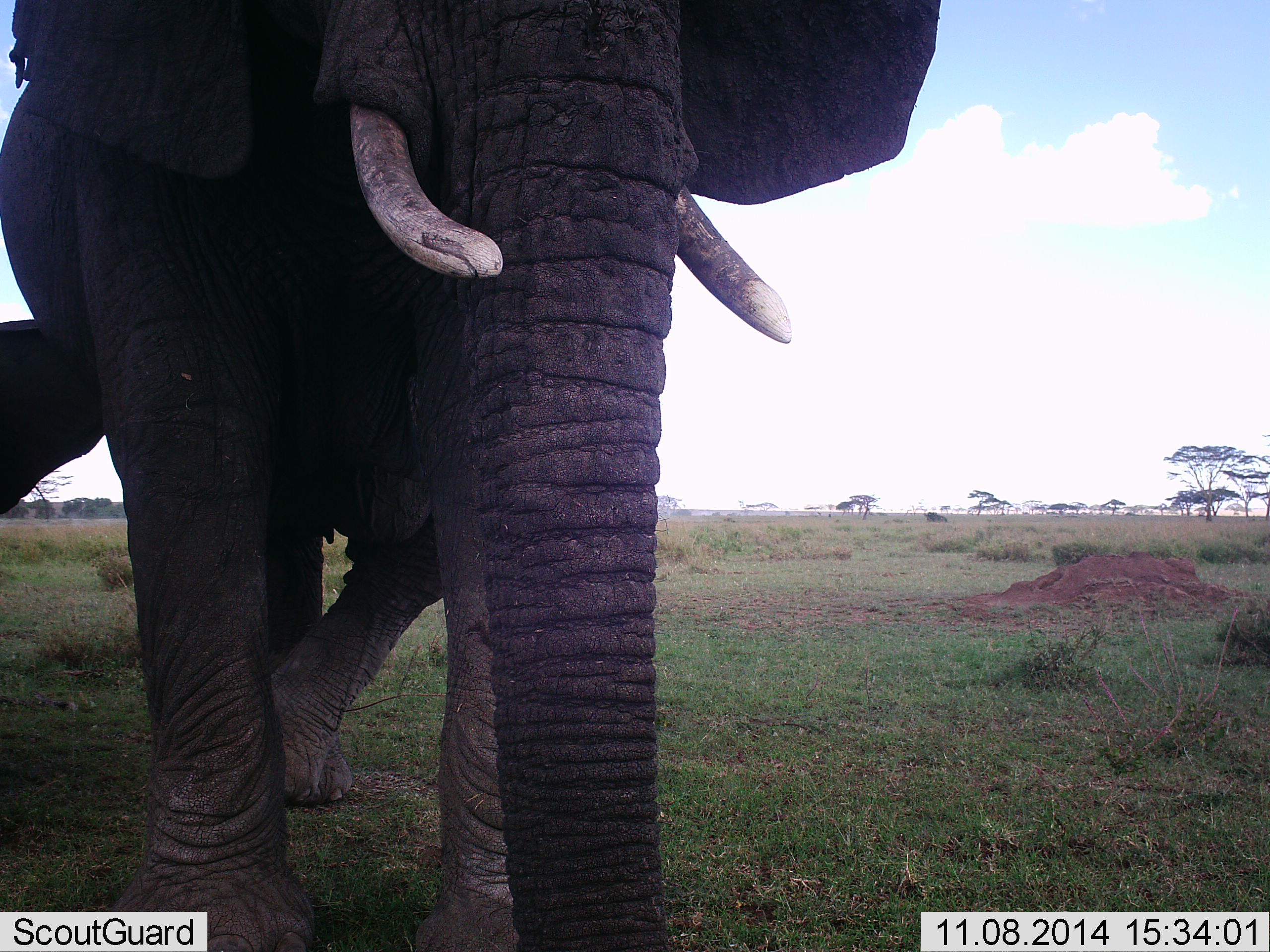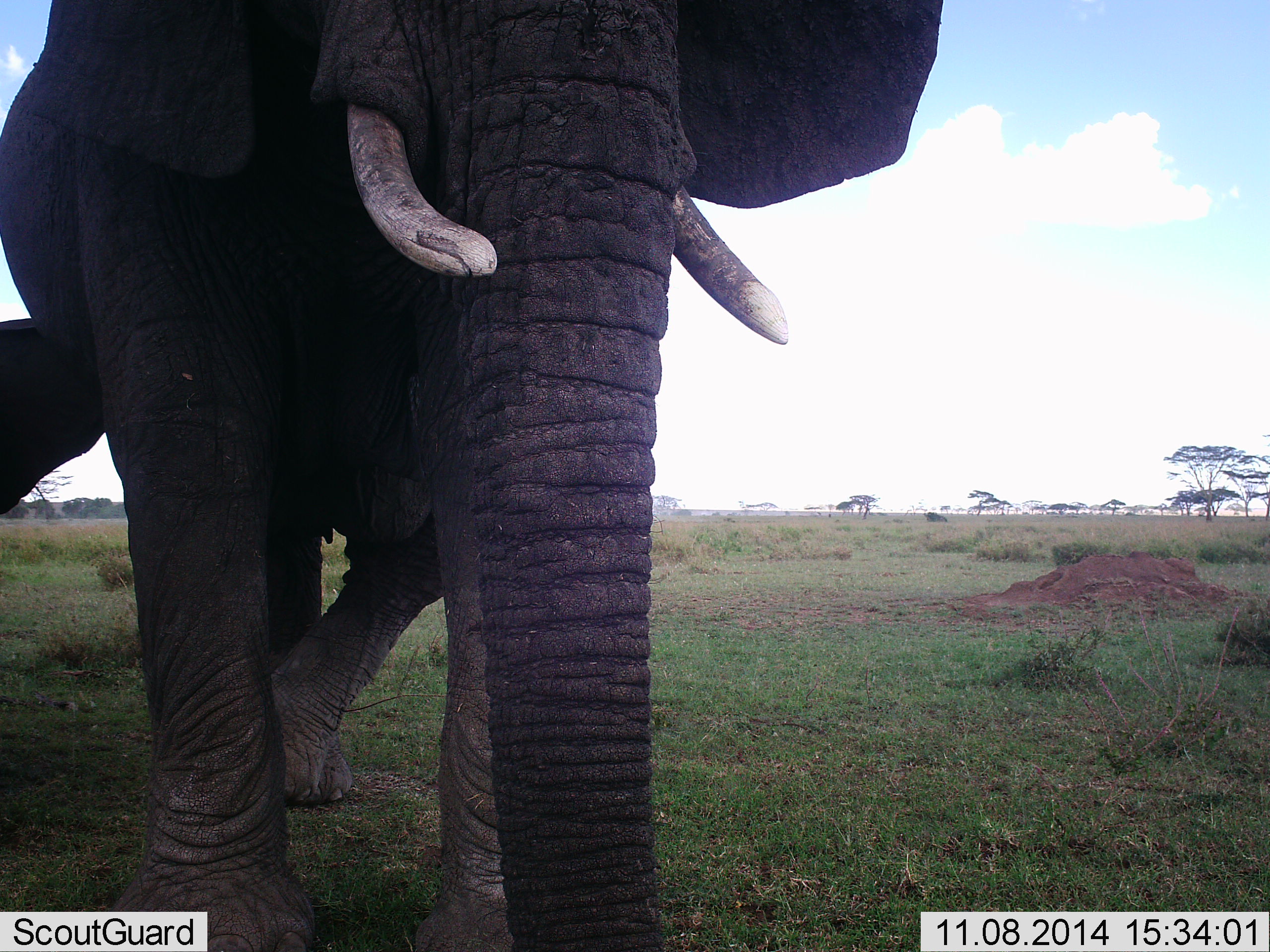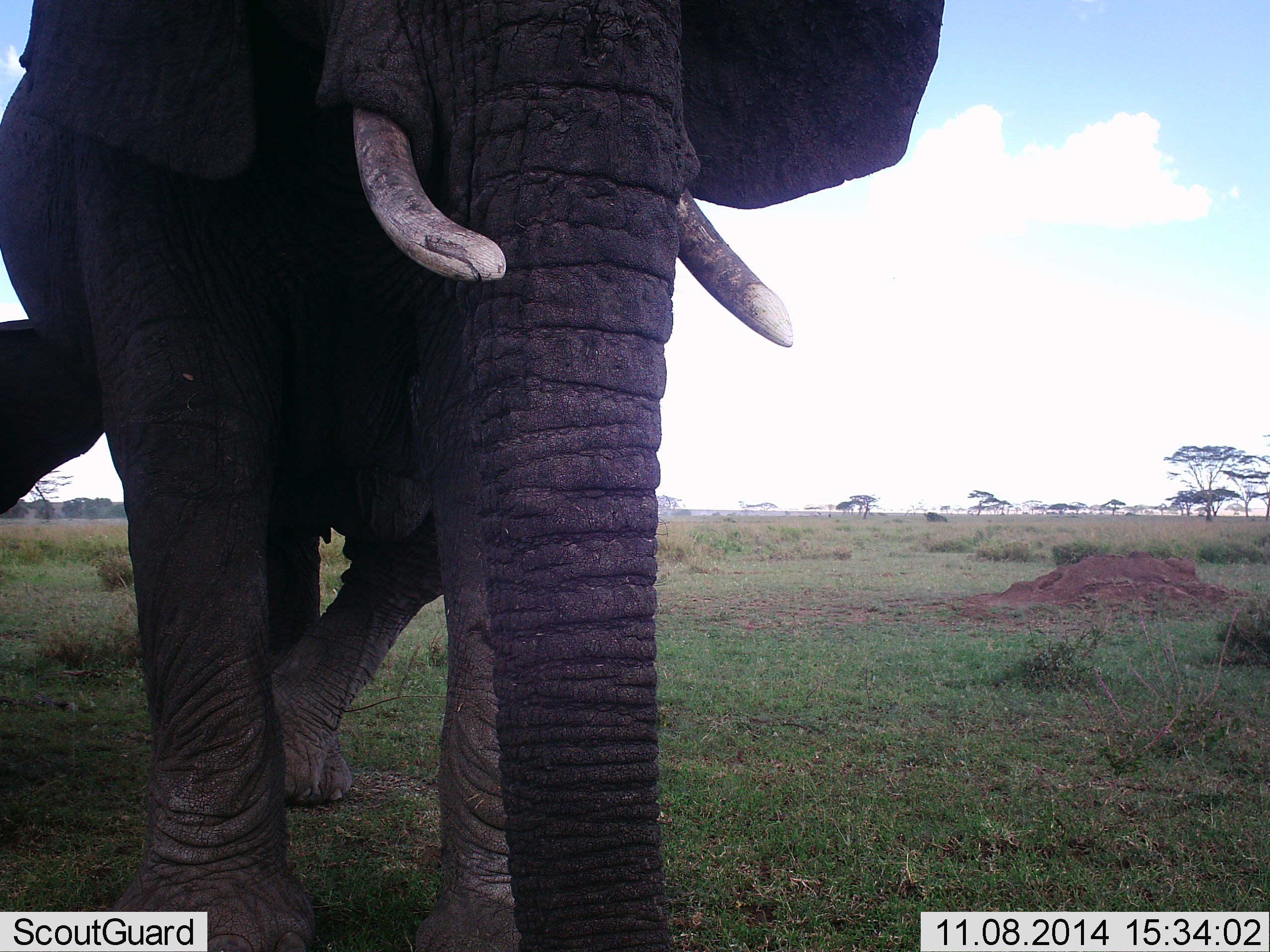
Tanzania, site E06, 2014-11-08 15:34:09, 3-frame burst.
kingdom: Animalia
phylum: Chordata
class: Mammalia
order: Proboscidea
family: Elephantidae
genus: Loxodonta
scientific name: Loxodonta africana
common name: african bush elephant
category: elephant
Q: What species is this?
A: Elephant (african bush elephant) (Loxodonta africana).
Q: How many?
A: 1.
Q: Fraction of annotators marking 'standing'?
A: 70%.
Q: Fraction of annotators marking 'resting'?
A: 0%.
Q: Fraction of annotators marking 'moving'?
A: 30%.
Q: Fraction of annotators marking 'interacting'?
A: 10%.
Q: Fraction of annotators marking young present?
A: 20%.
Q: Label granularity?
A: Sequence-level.